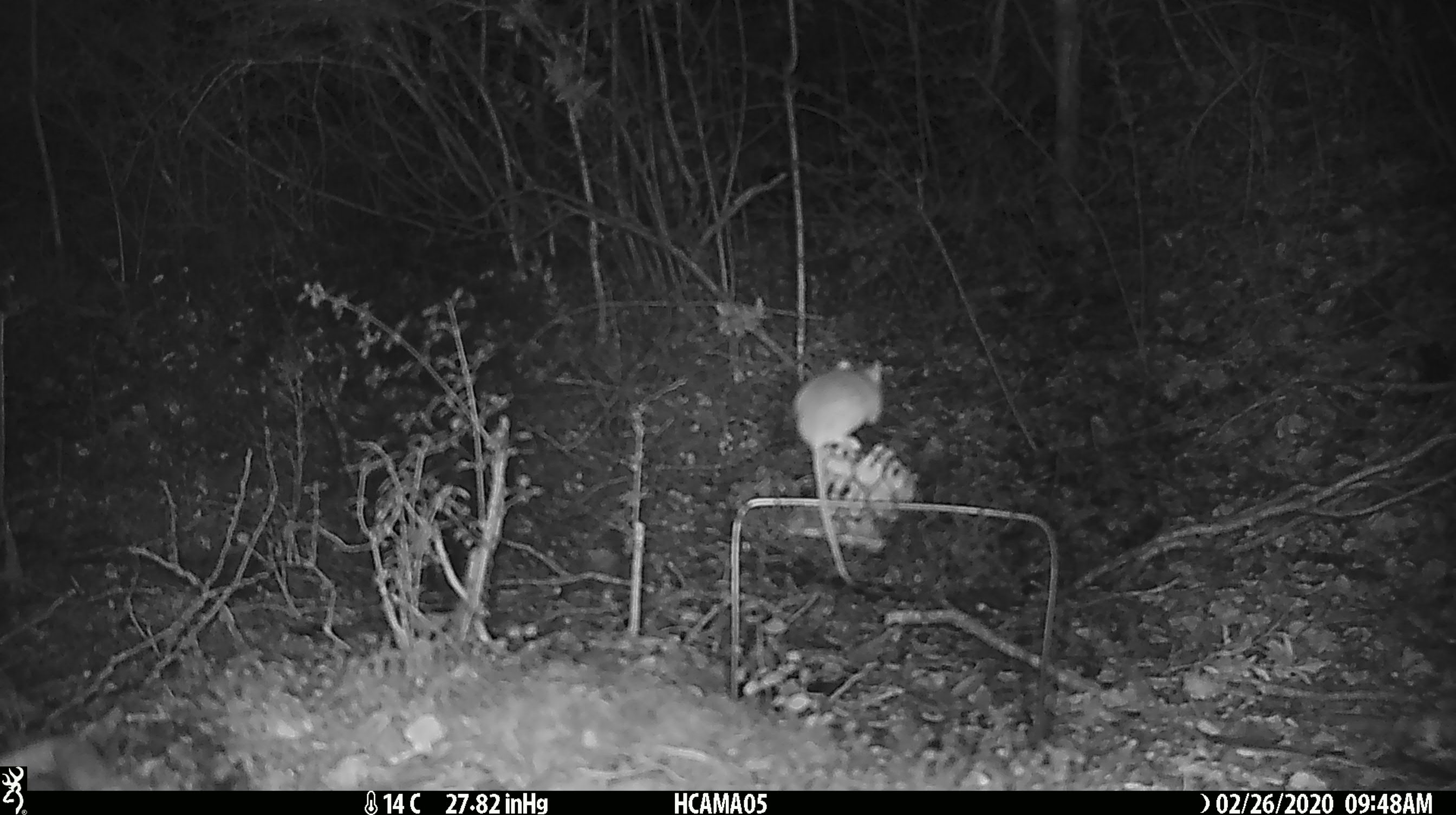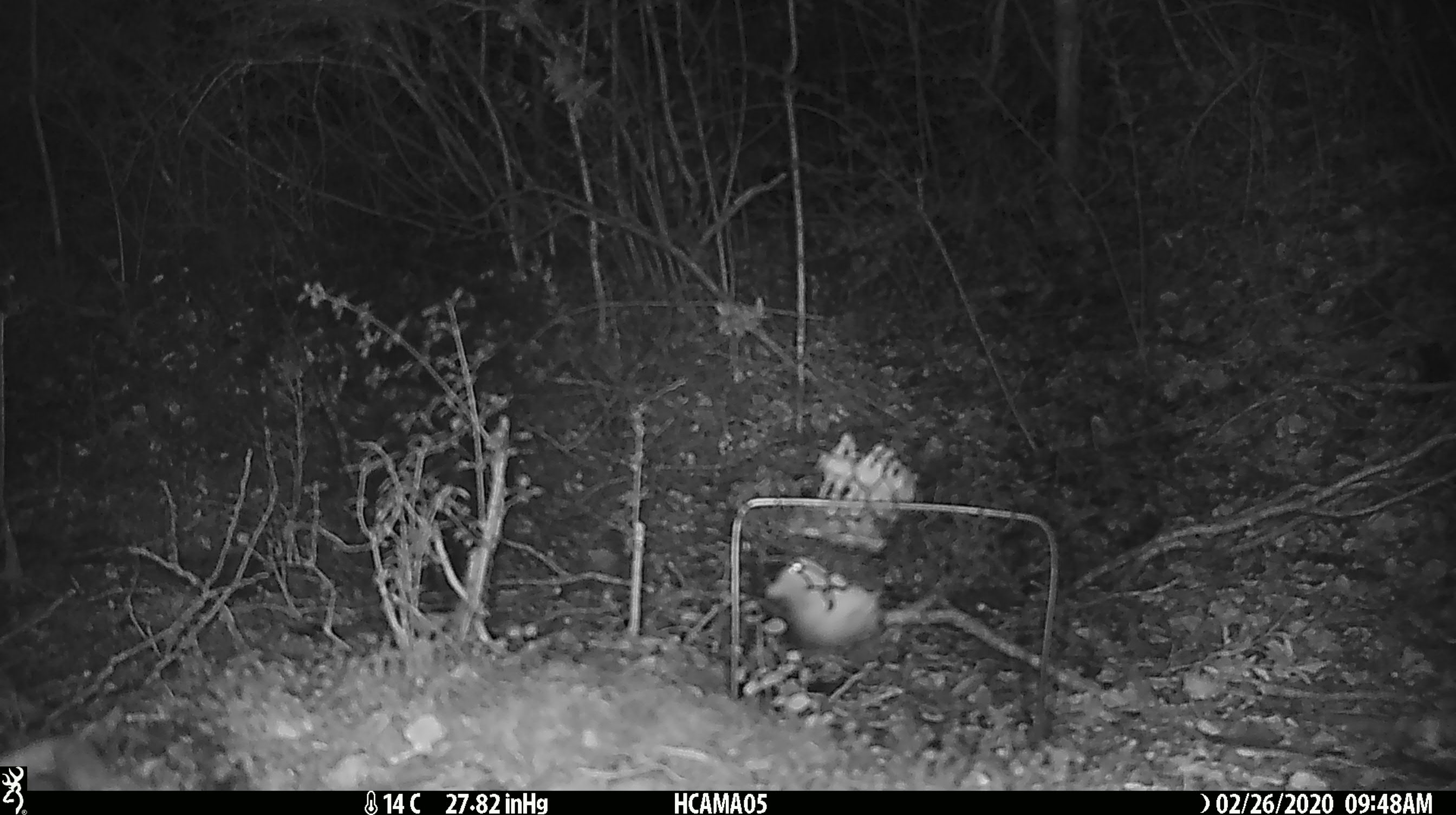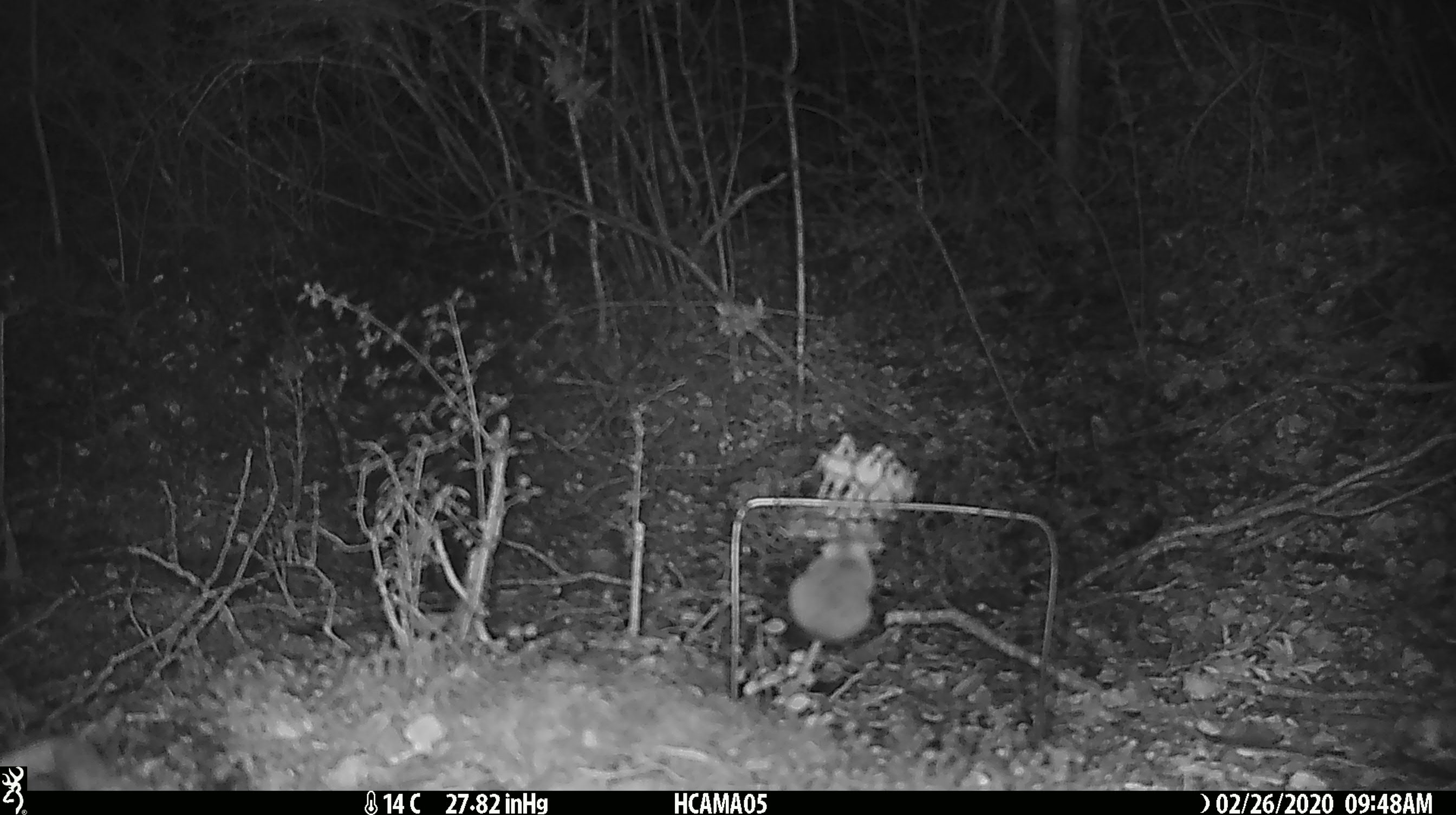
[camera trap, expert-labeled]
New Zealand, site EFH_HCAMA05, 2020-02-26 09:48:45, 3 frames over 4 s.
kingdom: Animalia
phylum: Chordata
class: Mammalia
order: Rodentia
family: Muridae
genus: Mus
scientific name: Mus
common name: mouse